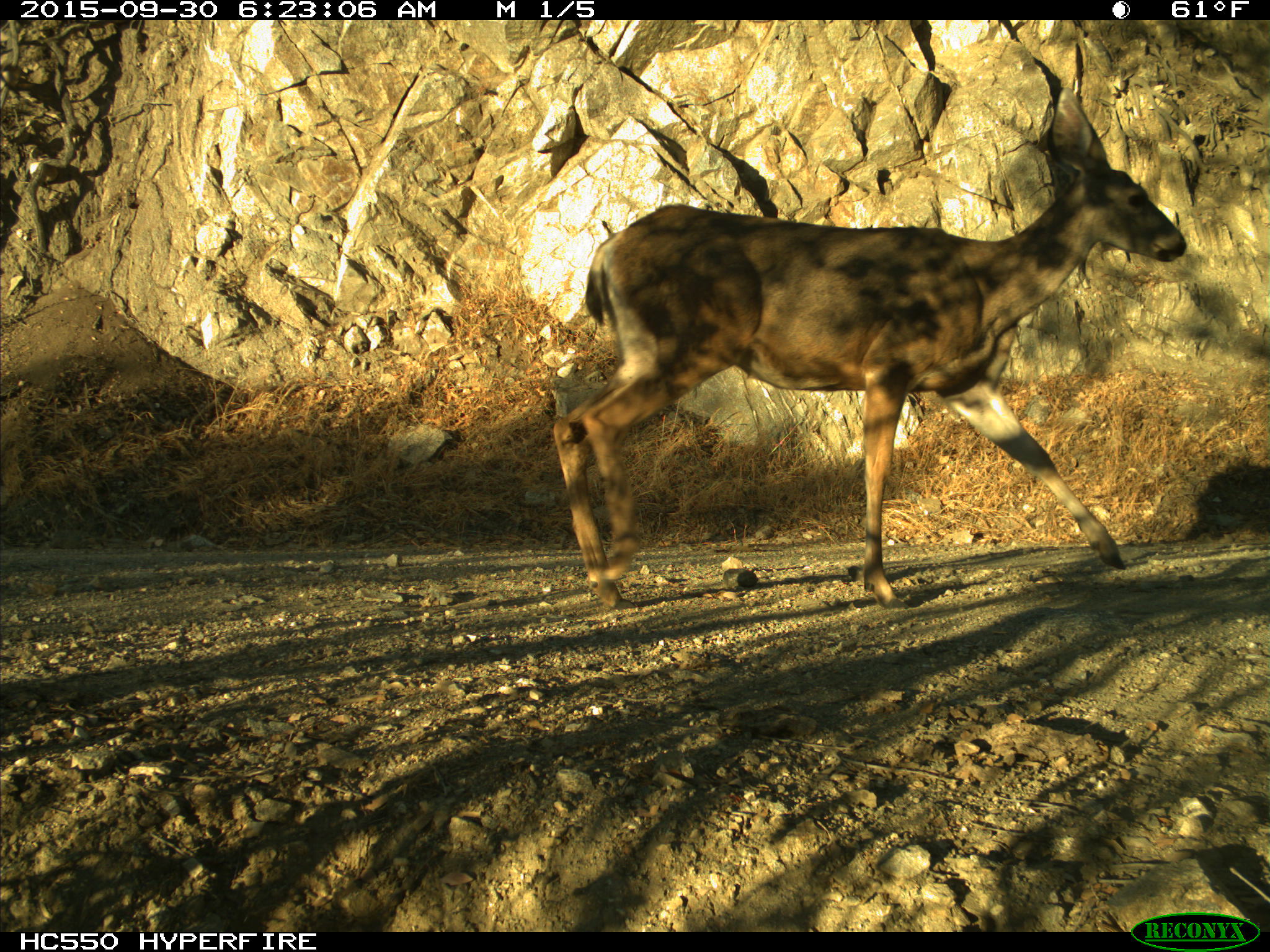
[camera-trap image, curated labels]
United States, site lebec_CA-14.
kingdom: Animalia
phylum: Chordata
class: Mammalia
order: Artiodactyla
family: Cervidae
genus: Odocoileus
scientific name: Odocoileus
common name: deer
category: unidentified deer